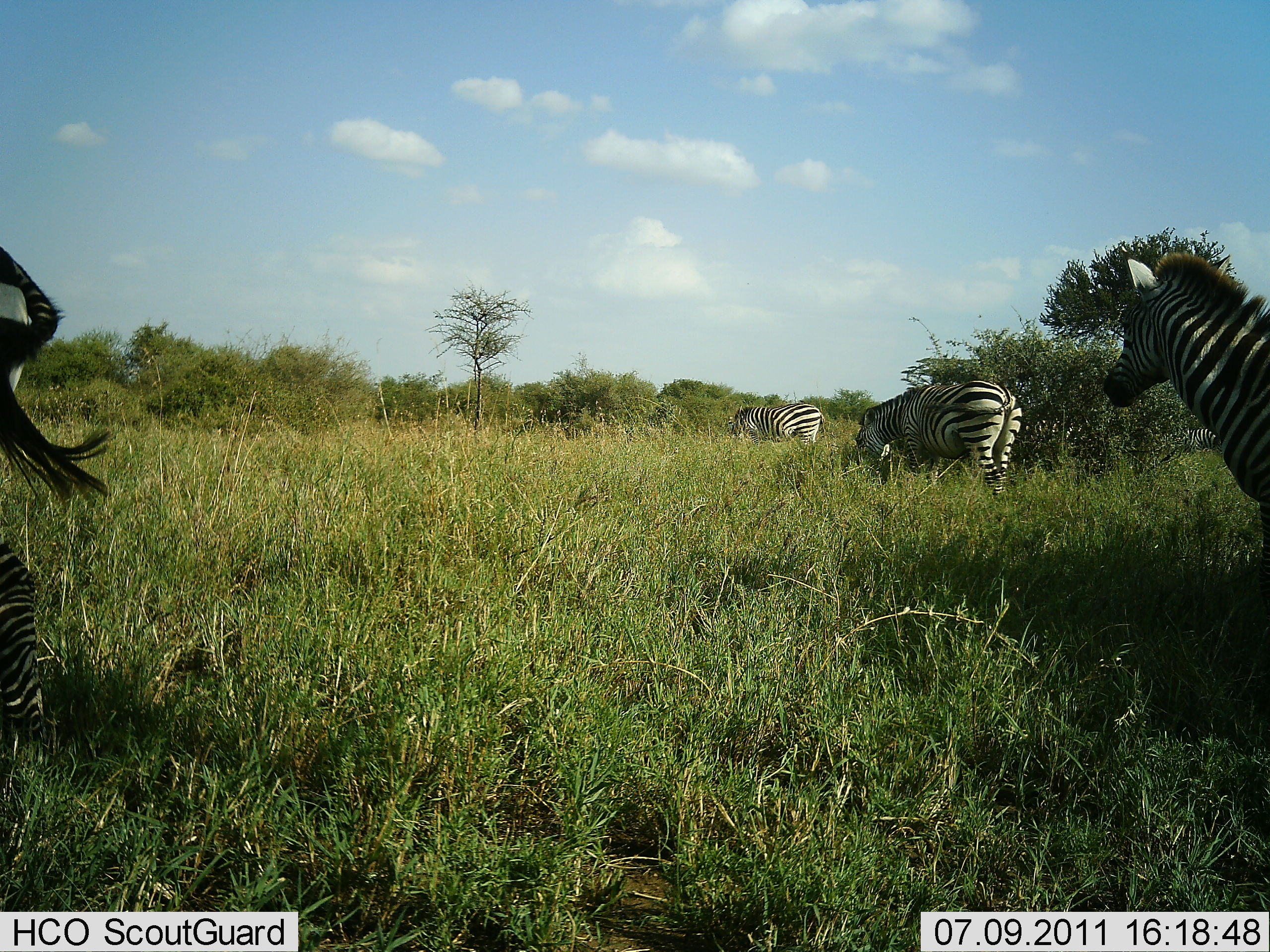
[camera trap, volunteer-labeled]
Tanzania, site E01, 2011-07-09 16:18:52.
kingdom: Animalia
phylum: Chordata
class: Mammalia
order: Perissodactyla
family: Equidae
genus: Equus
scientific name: Equus quagga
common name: plains zebra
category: zebra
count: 4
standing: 55%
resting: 0%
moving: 27%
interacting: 0%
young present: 0%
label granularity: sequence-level